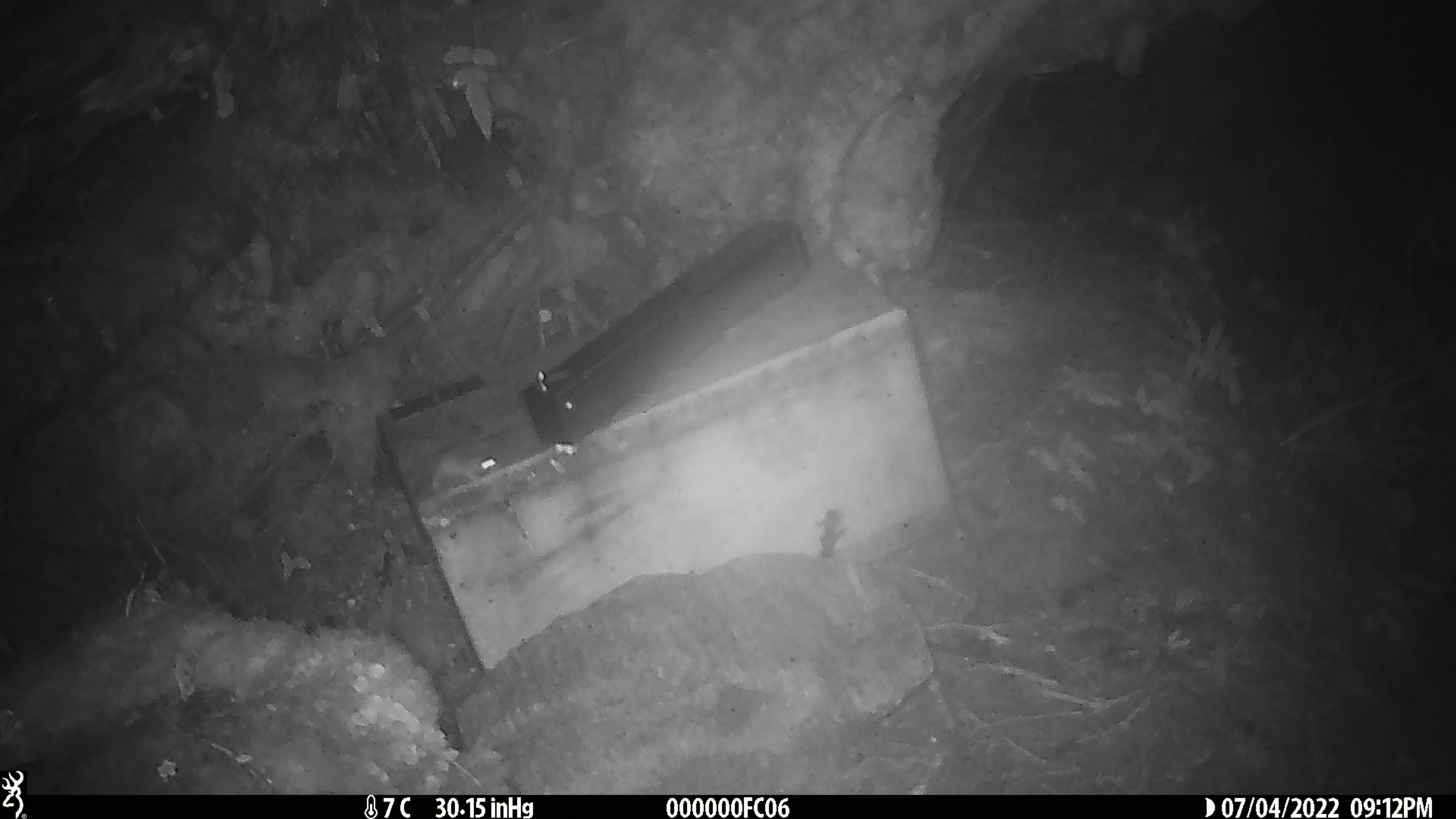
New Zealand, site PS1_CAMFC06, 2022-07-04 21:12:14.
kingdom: Animalia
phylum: Chordata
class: Mammalia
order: Rodentia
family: Muridae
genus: Mus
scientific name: Mus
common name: mouse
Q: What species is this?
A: Mouse (Mus).